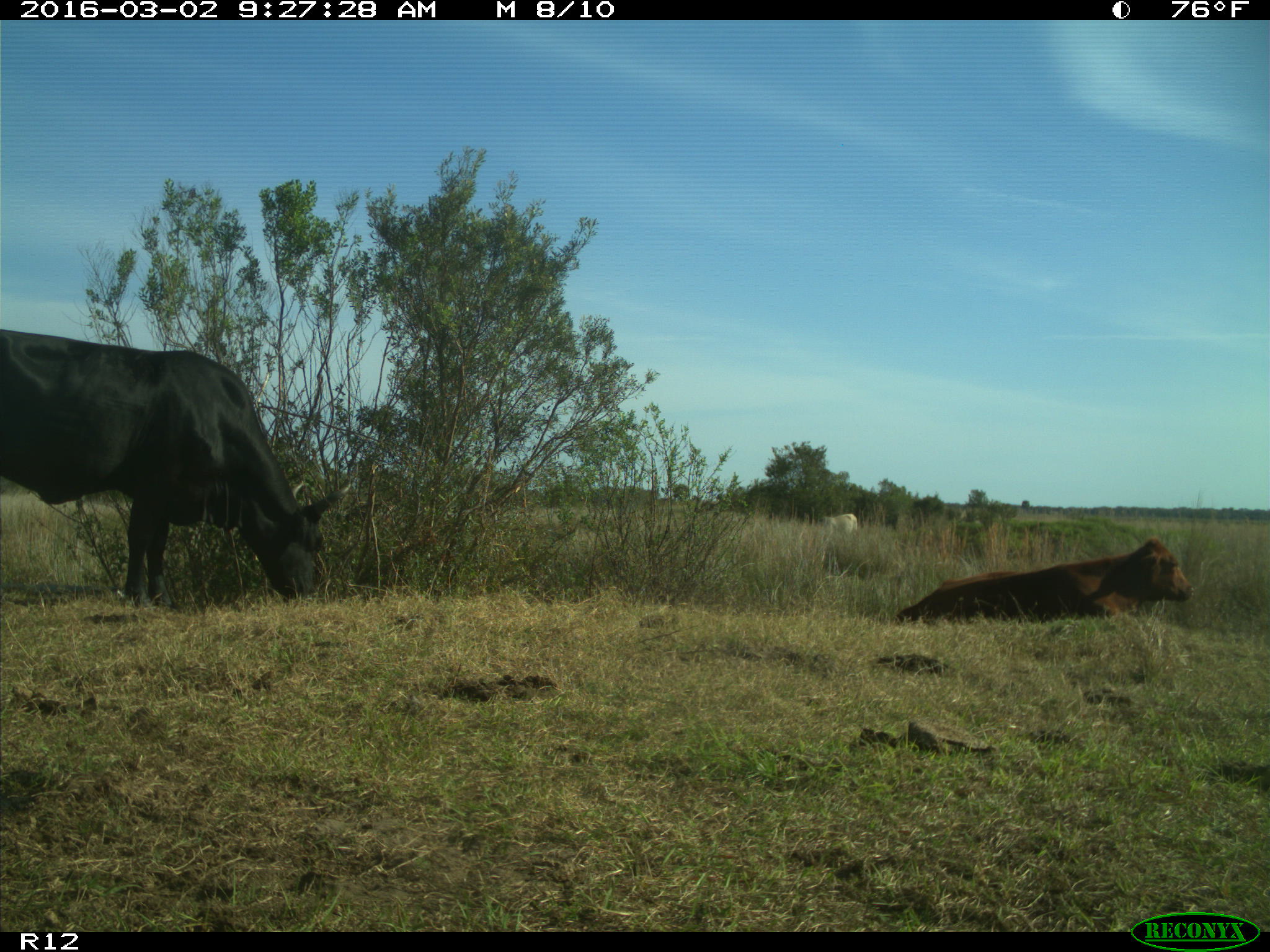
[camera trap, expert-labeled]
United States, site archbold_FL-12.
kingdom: Animalia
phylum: Chordata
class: Mammalia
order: Artiodactyla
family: Bovidae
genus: Bos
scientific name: Bos taurus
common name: domestic cow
Bos taurus (domestic cow).